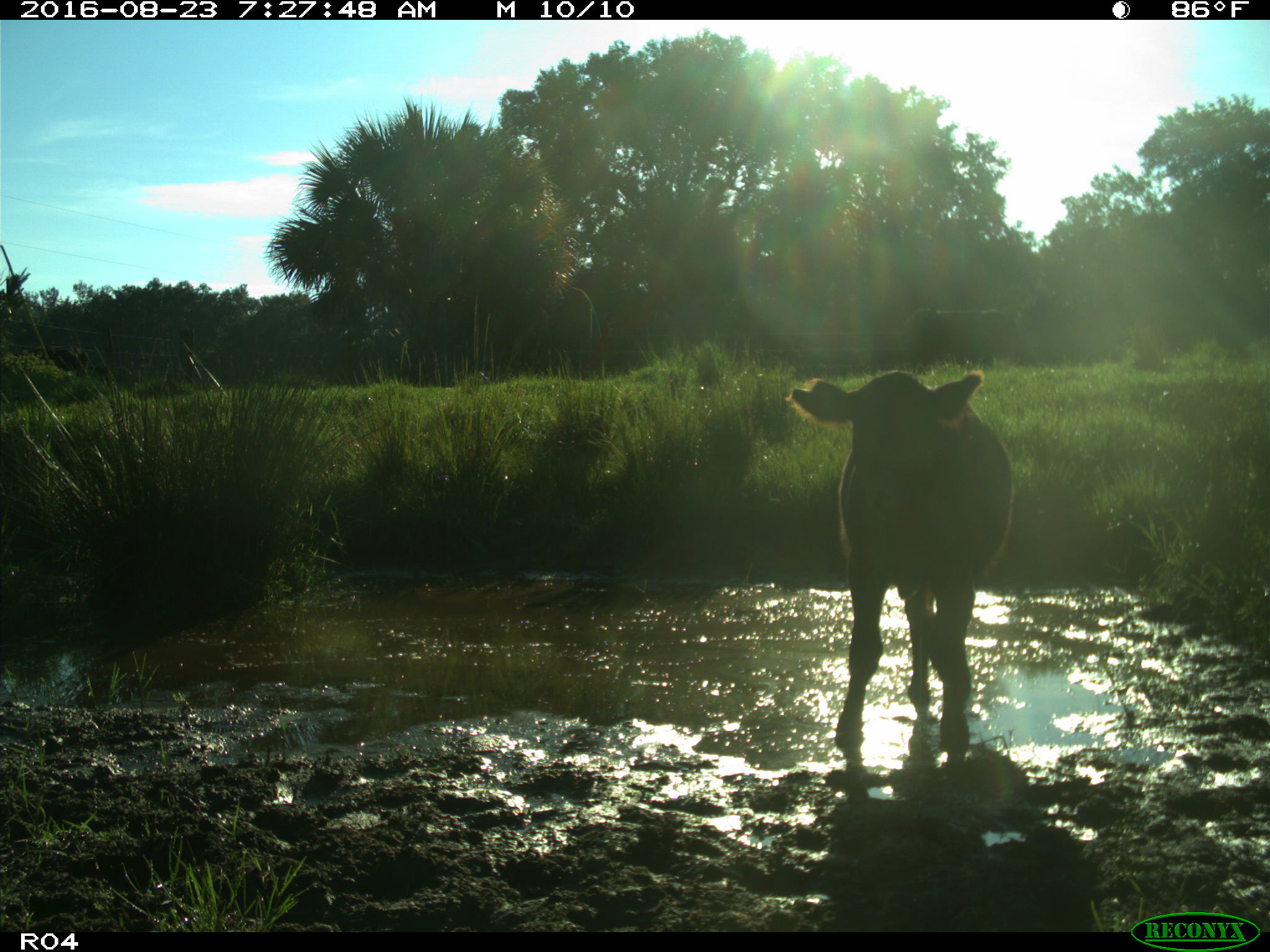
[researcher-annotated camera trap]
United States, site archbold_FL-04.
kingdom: Animalia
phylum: Chordata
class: Mammalia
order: Artiodactyla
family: Bovidae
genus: Bos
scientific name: Bos taurus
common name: domestic cow